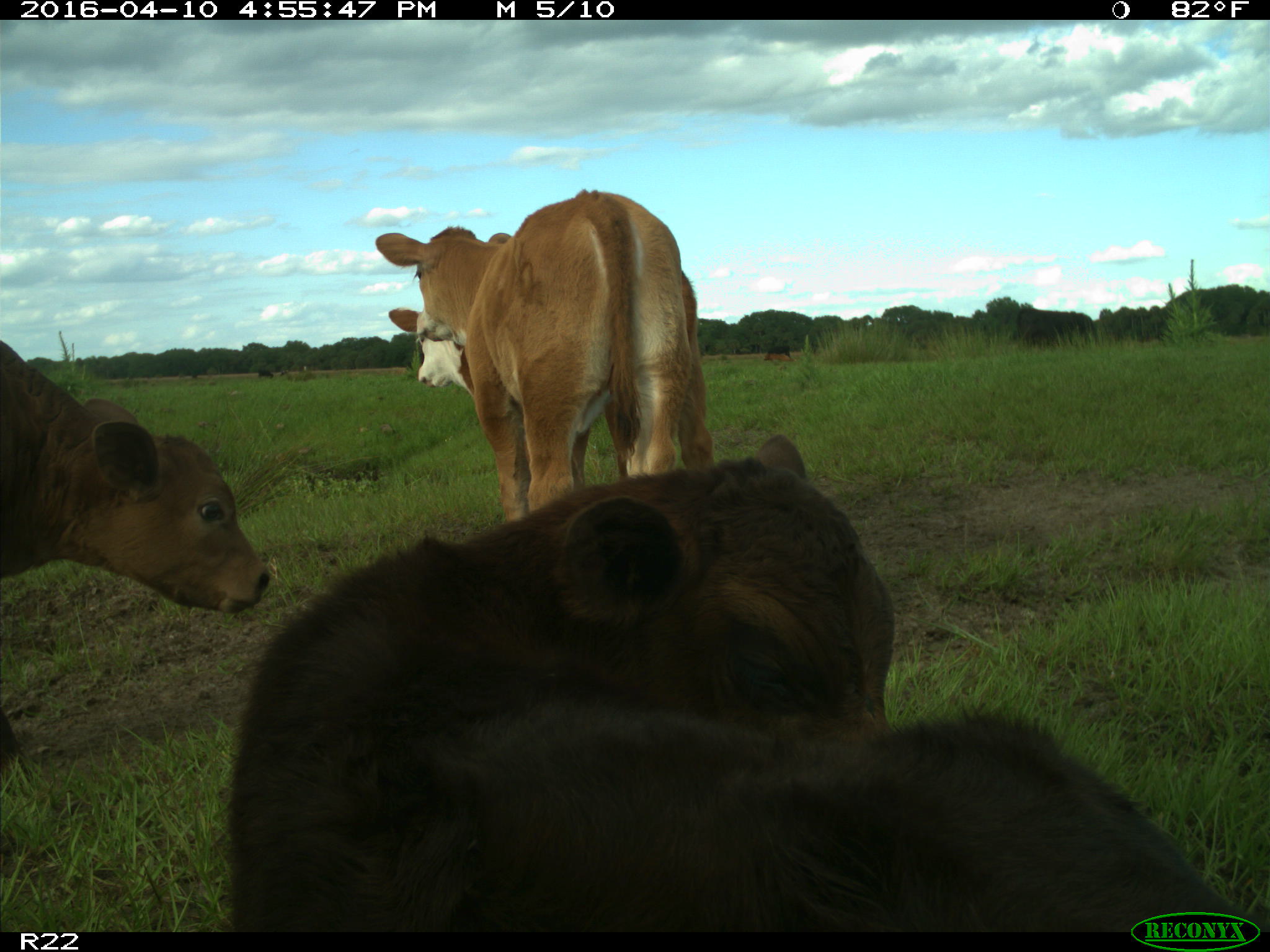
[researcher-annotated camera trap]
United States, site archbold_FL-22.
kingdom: Animalia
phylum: Chordata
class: Mammalia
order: Artiodactyla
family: Bovidae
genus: Bos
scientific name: Bos taurus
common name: domestic cow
Bos taurus (domestic cow).